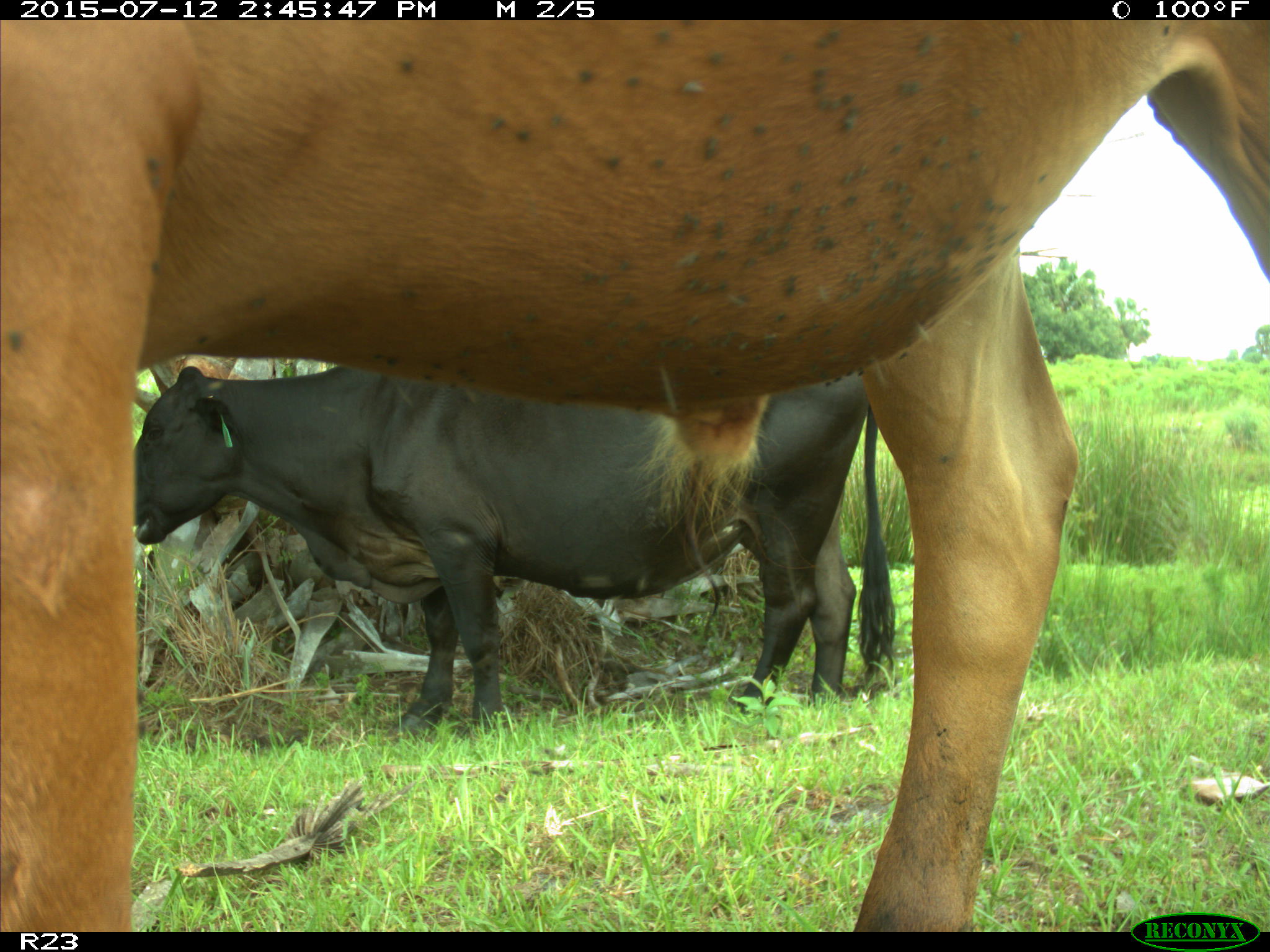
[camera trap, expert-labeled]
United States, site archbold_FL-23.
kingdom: Animalia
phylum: Chordata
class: Mammalia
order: Artiodactyla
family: Bovidae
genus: Bos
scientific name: Bos taurus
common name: domestic cow